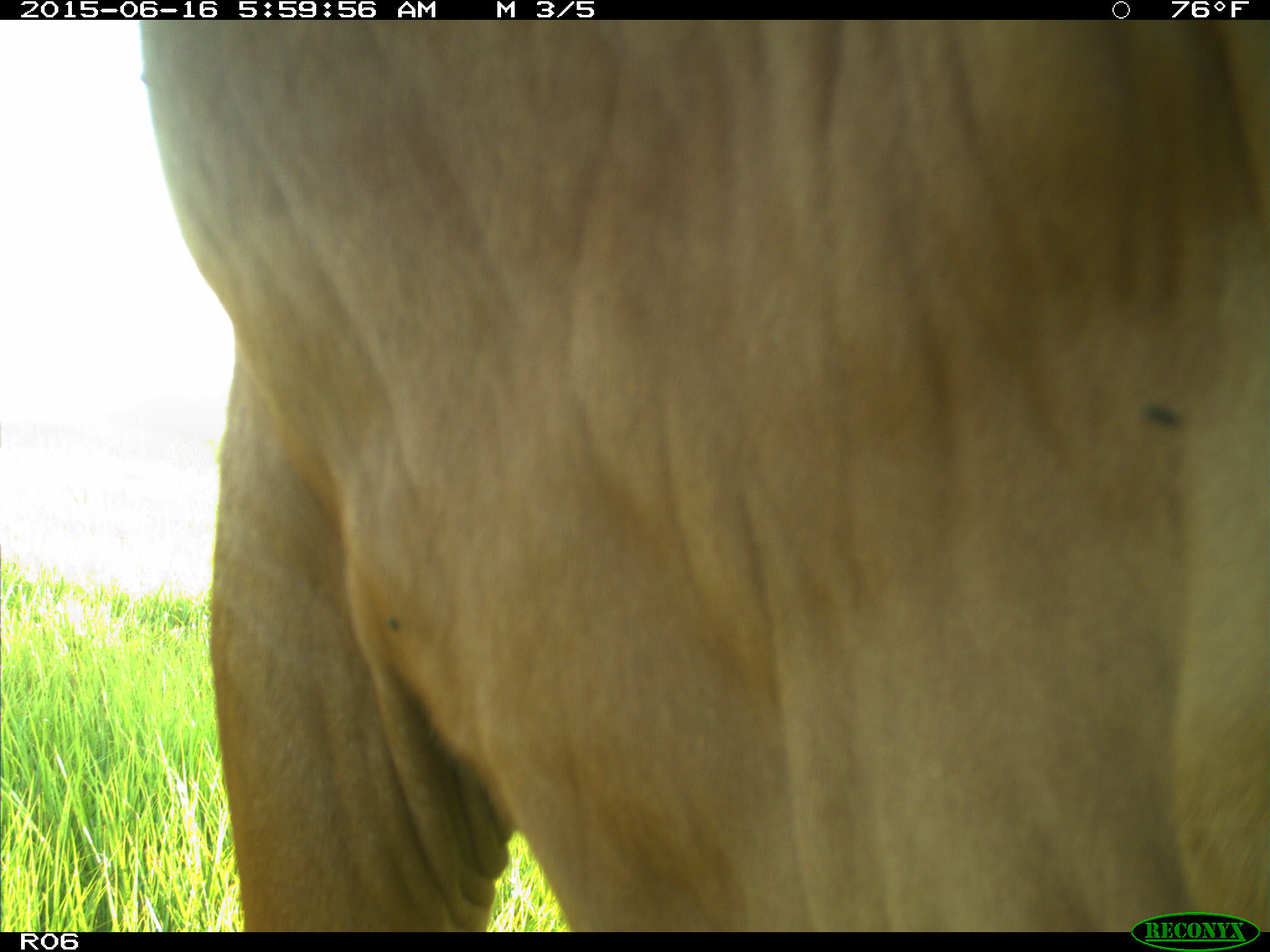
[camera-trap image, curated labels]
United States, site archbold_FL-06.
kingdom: Animalia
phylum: Chordata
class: Mammalia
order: Artiodactyla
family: Bovidae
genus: Bos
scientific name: Bos taurus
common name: domestic cow